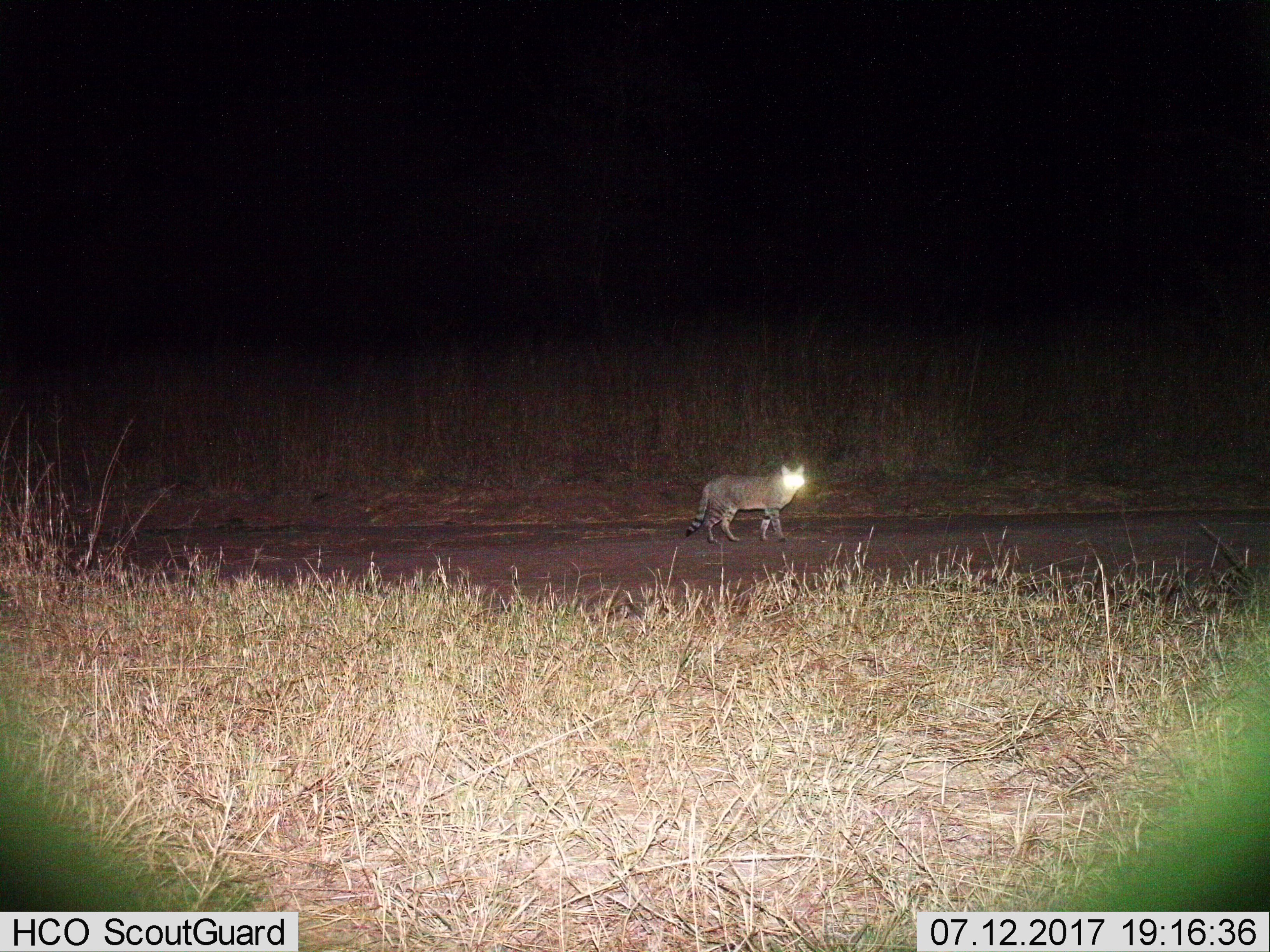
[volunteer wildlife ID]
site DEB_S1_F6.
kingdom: Animalia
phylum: Chordata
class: Mammalia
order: Carnivora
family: Felidae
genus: Felis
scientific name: Felis lybica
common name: african wild cat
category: africanwildcat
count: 1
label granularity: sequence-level